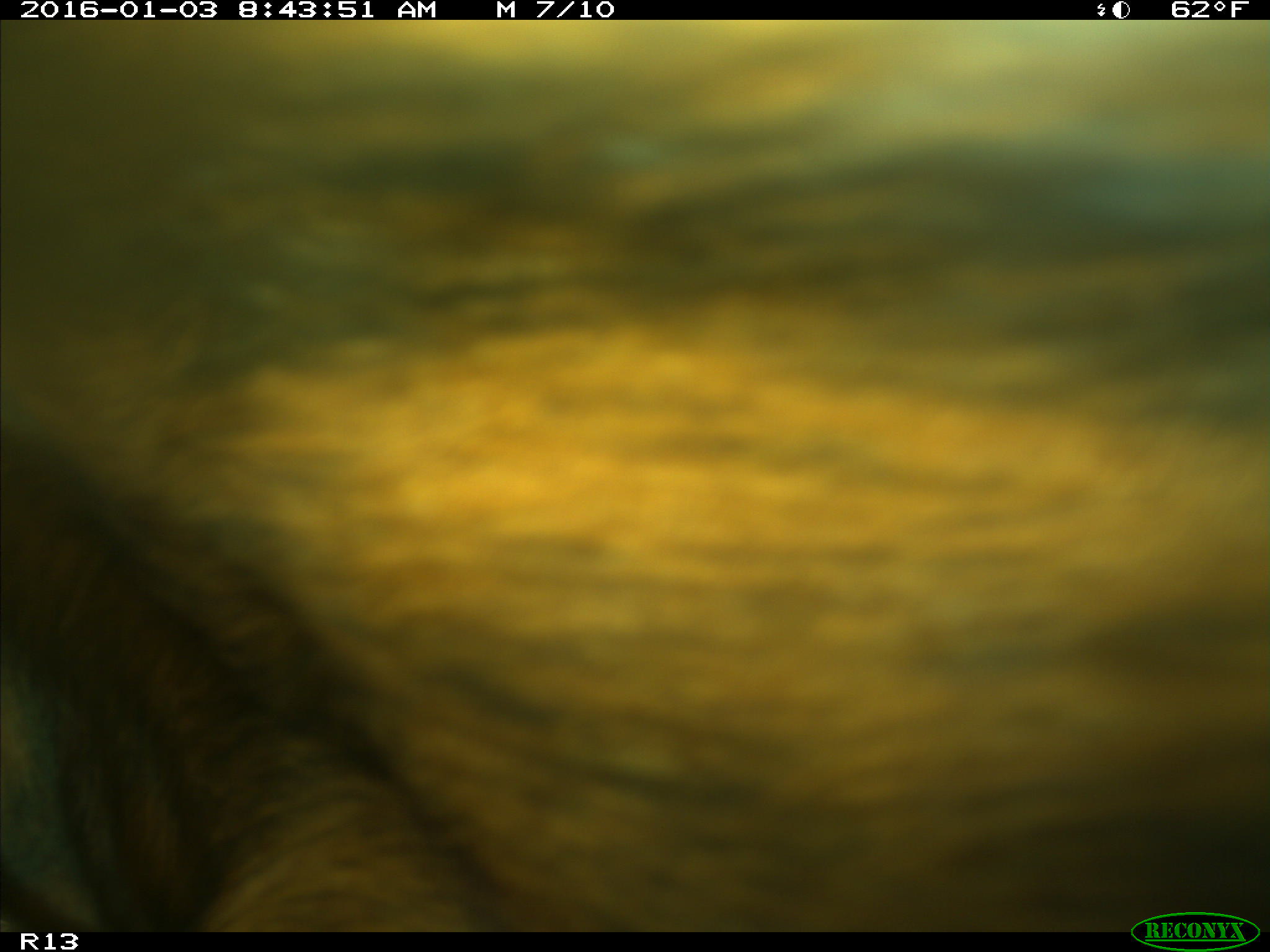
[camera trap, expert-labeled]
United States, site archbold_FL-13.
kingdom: Animalia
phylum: Chordata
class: Mammalia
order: Artiodactyla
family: Bovidae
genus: Bos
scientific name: Bos taurus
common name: domestic cow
Bos taurus (domestic cow).